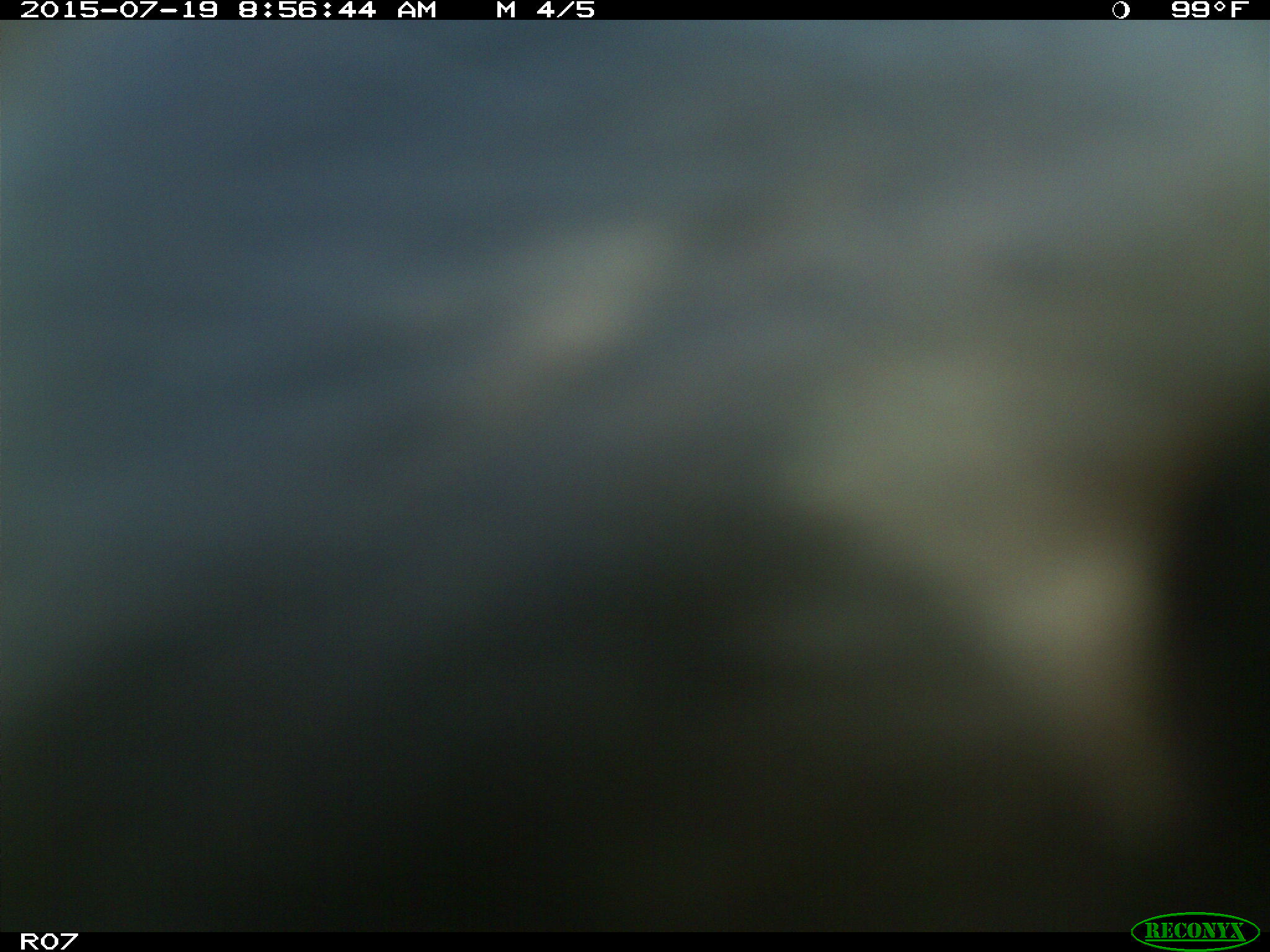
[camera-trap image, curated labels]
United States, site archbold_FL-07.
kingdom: Animalia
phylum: Chordata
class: Mammalia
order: Artiodactyla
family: Bovidae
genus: Bos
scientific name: Bos taurus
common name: domestic cow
Bos taurus (domestic cow).